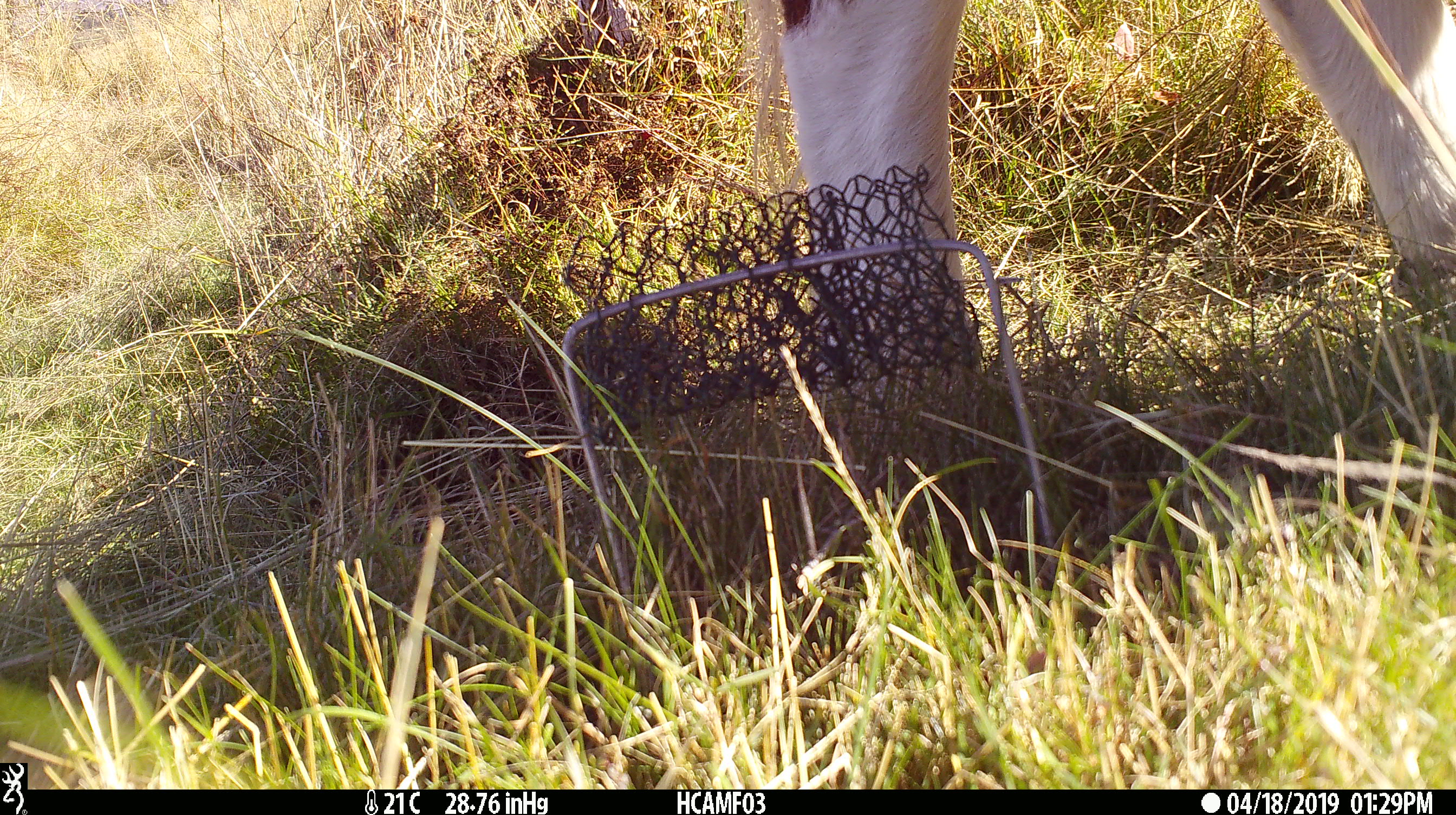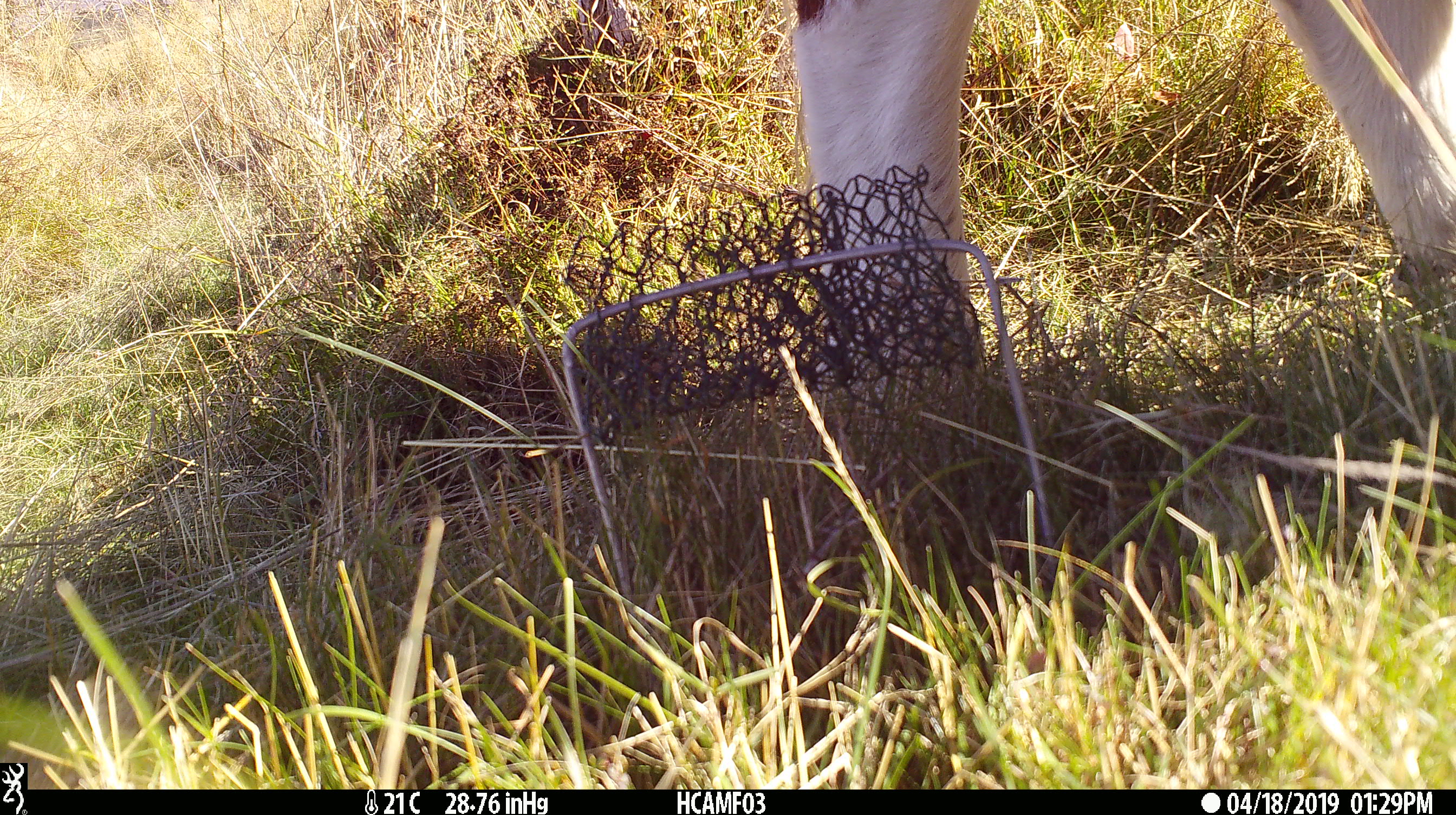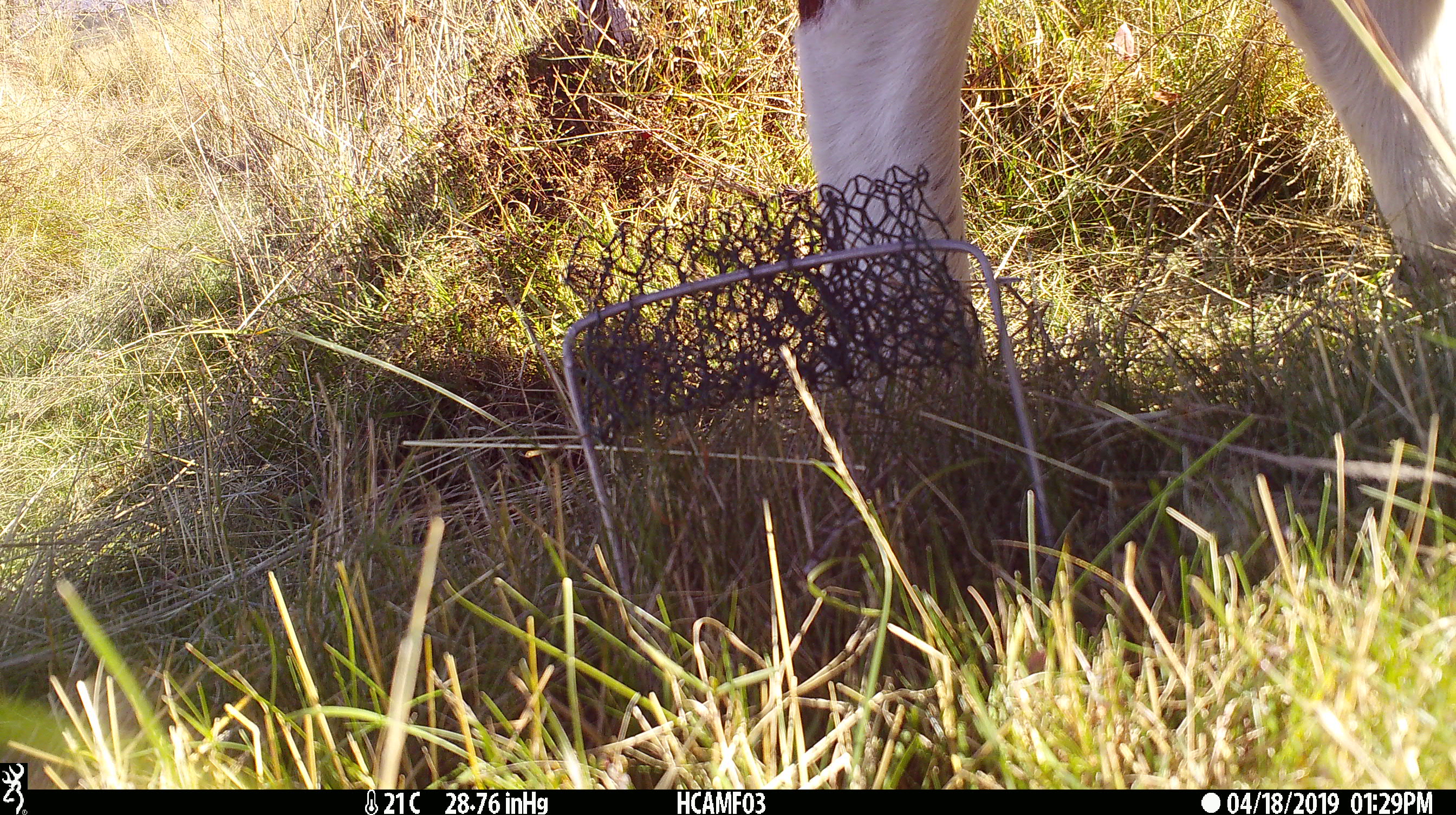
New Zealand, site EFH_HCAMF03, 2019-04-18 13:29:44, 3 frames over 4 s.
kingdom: Animalia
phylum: Chordata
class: Mammalia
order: Artiodactyla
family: Bovidae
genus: Bos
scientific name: Bos taurus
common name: domestic cow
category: cow